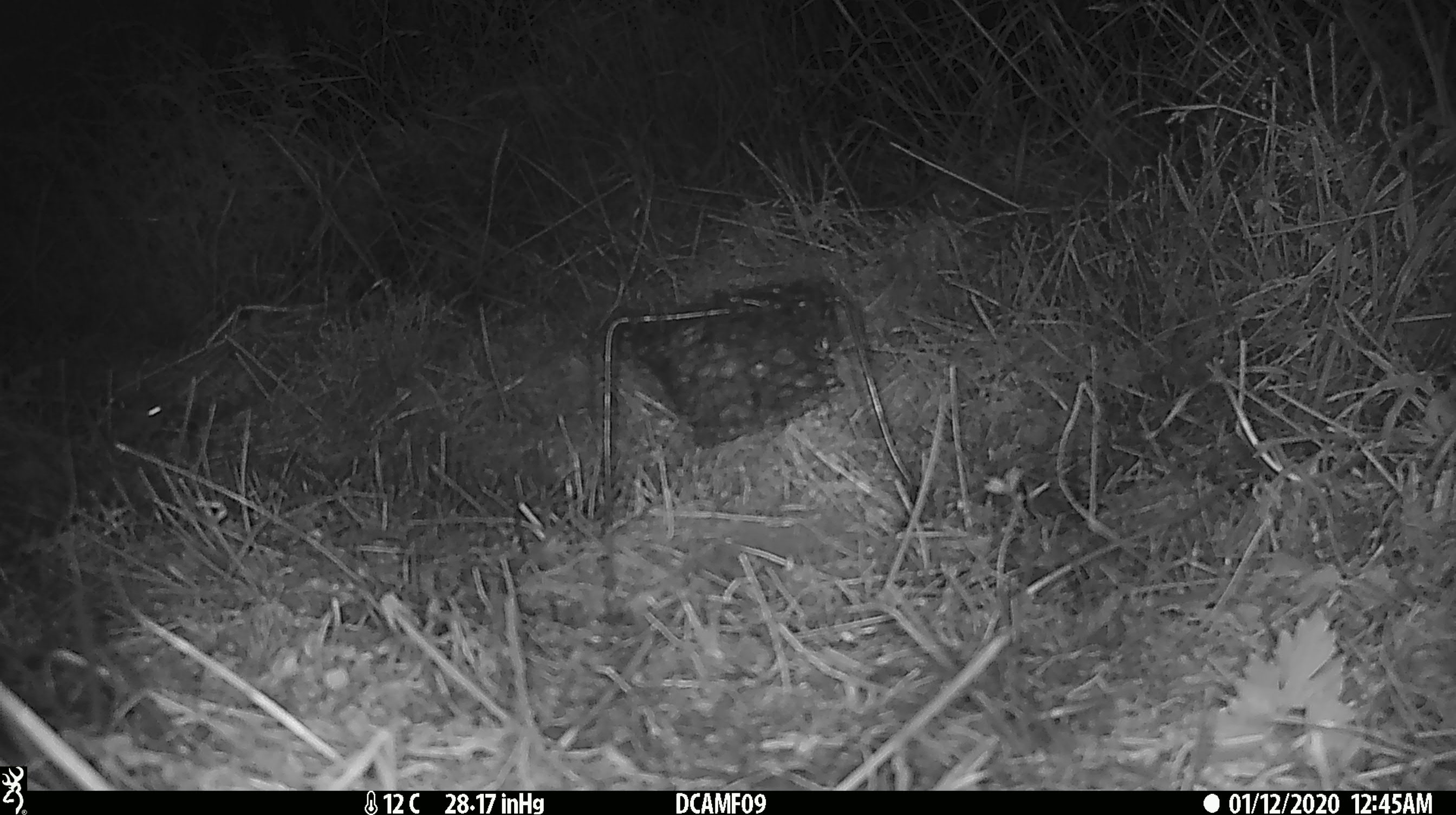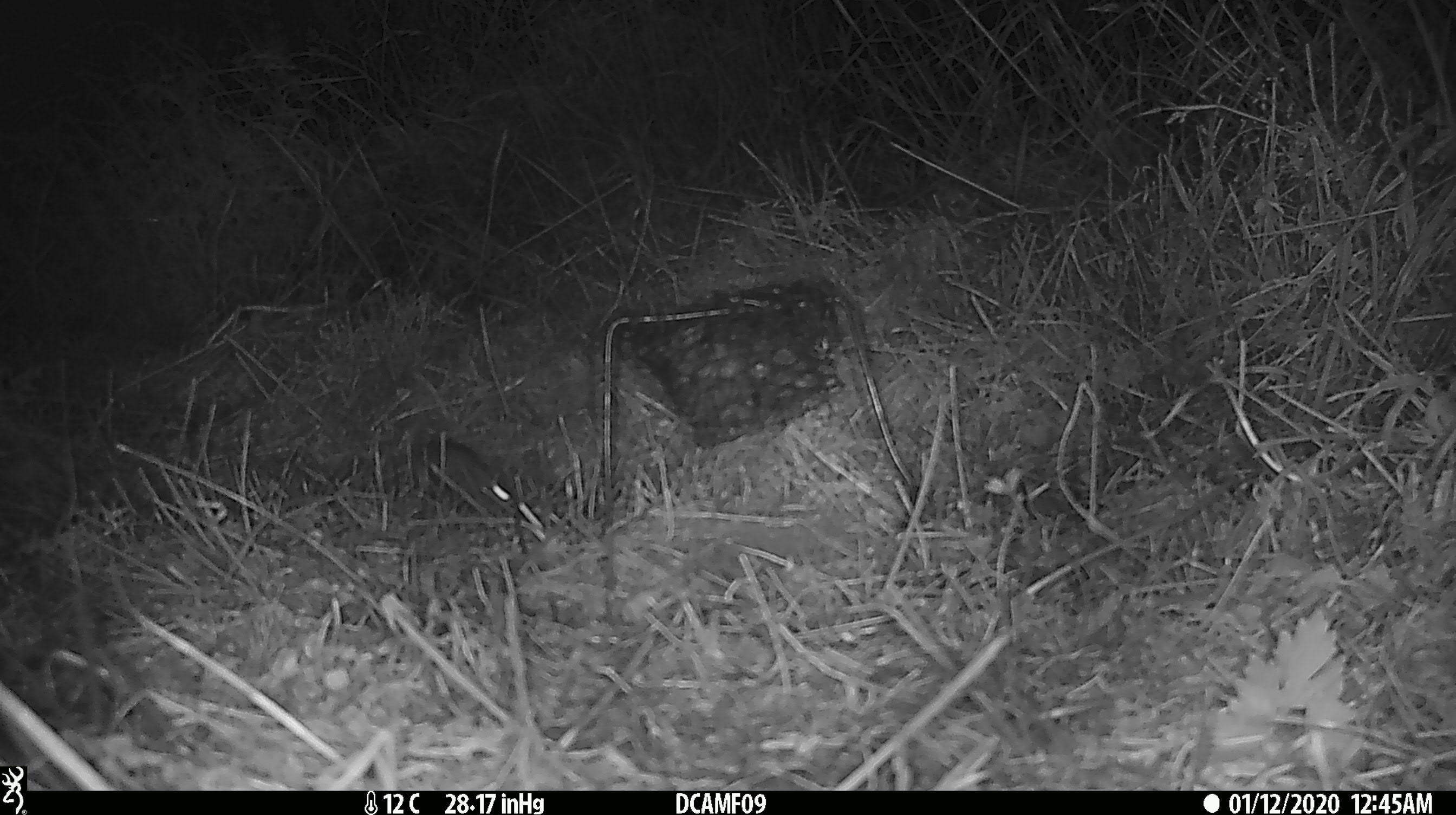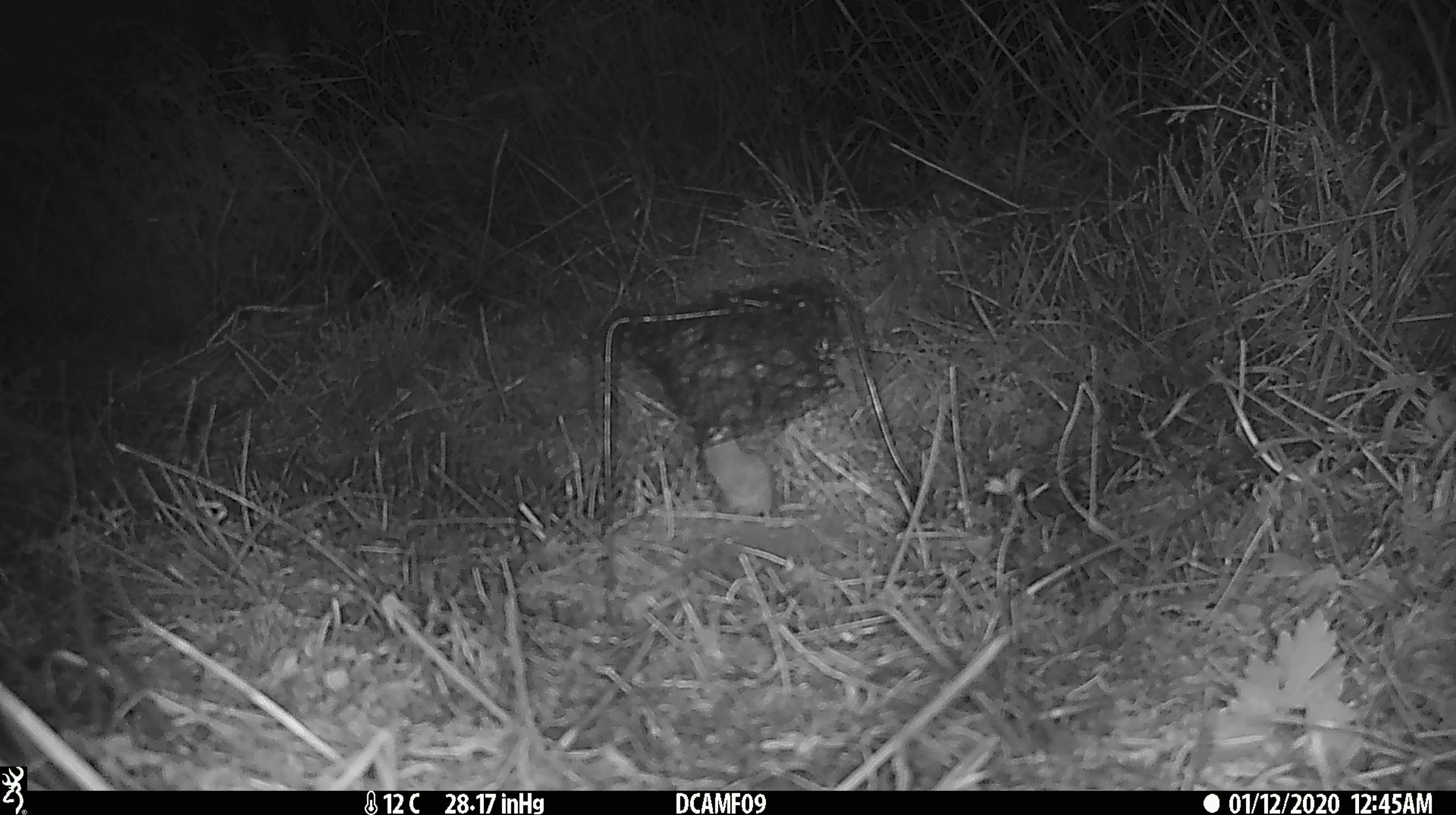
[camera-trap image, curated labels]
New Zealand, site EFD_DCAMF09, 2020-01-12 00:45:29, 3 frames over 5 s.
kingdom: Animalia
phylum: Chordata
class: Mammalia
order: Rodentia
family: Muridae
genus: Mus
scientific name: Mus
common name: mouse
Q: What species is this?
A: Mouse (Mus).